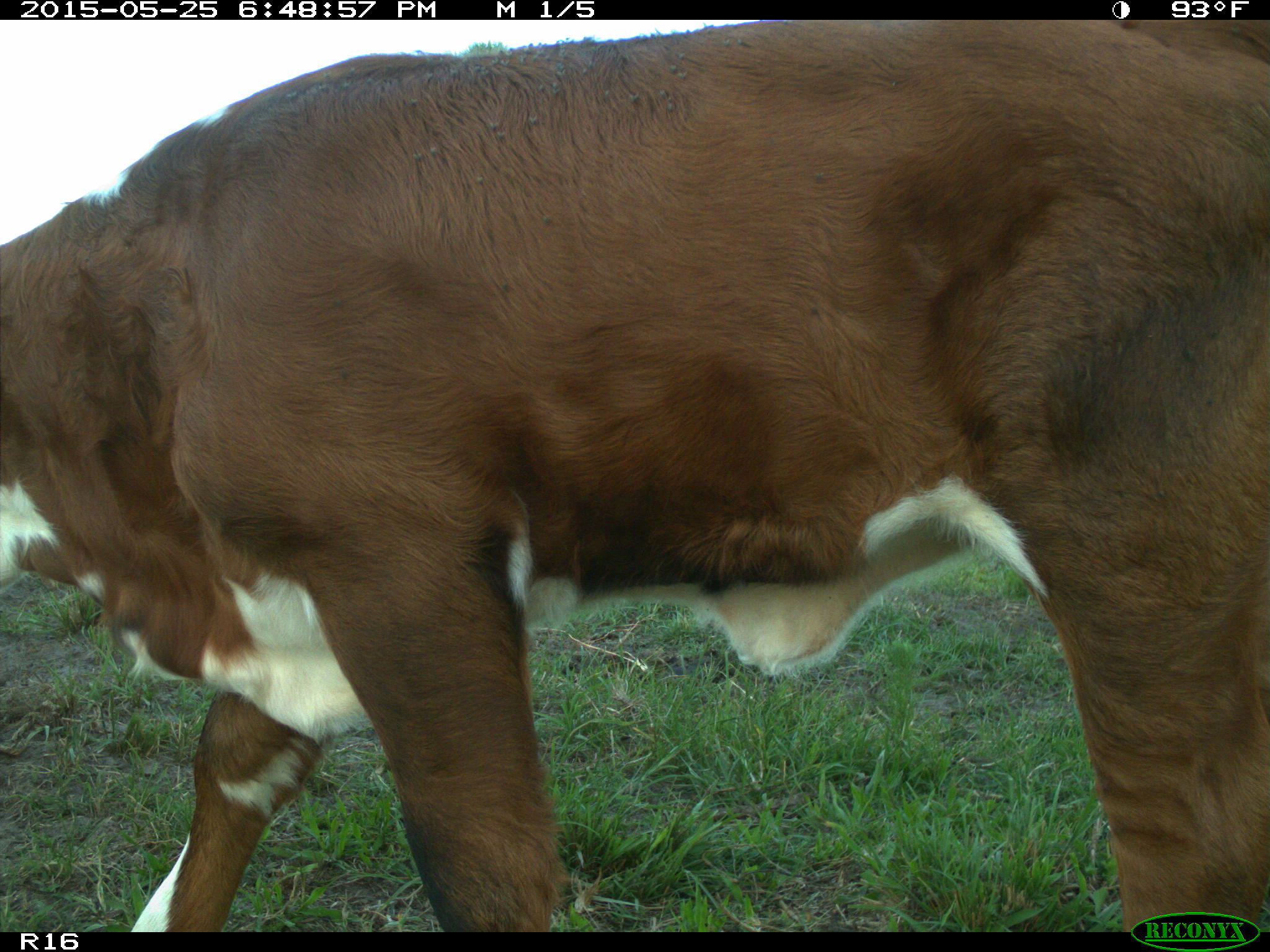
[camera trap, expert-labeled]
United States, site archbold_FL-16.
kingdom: Animalia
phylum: Chordata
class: Mammalia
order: Artiodactyla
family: Bovidae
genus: Bos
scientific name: Bos taurus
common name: domestic cow